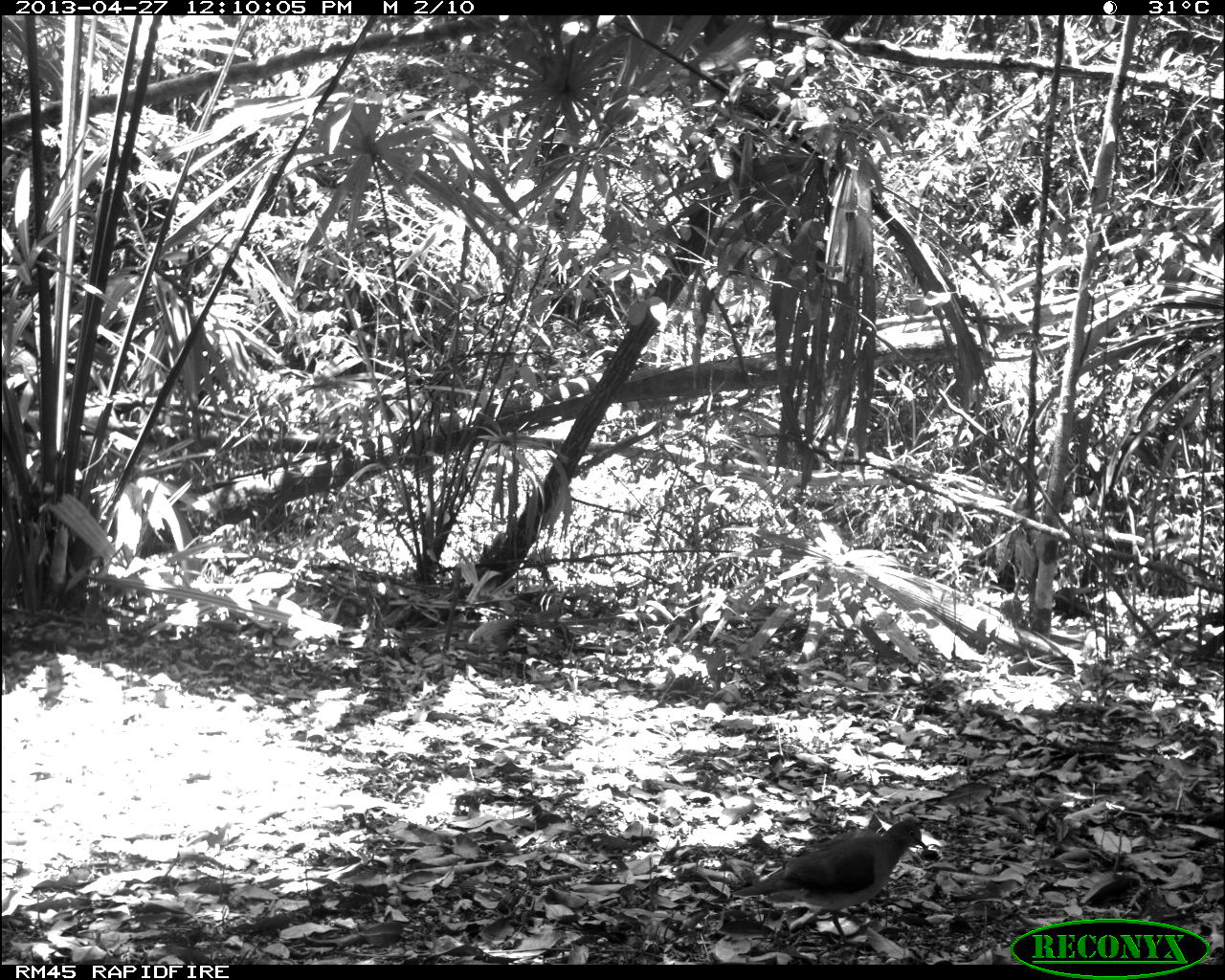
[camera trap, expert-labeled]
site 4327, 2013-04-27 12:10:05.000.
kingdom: Animalia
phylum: Chordata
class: Aves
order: Columbiformes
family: Columbidae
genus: Leptotila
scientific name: Leptotila plumbeiceps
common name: gray-headed dove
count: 1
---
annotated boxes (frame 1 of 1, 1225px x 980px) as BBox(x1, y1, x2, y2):
leptotila plumbeiceps: BBox(730, 816, 928, 949)